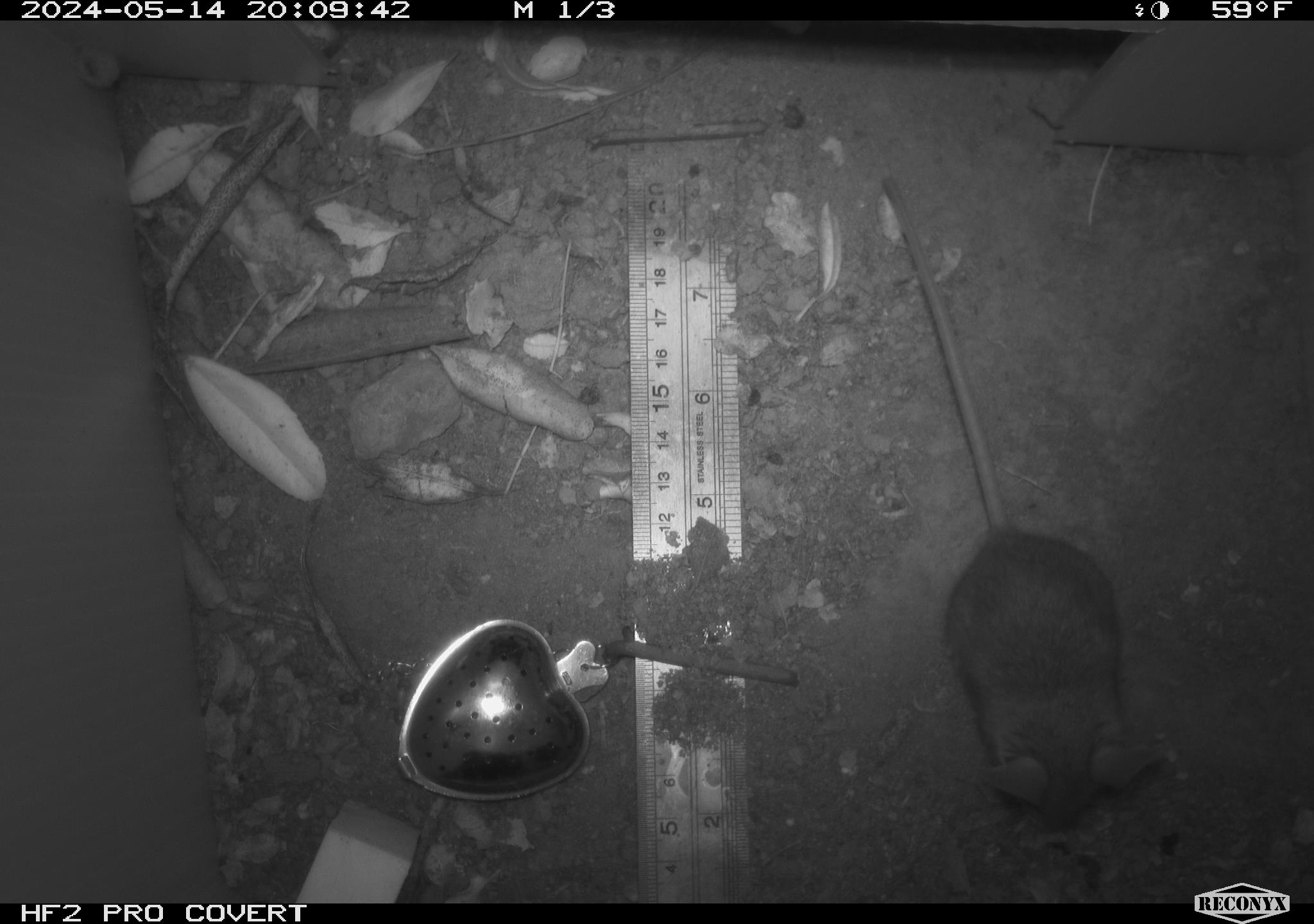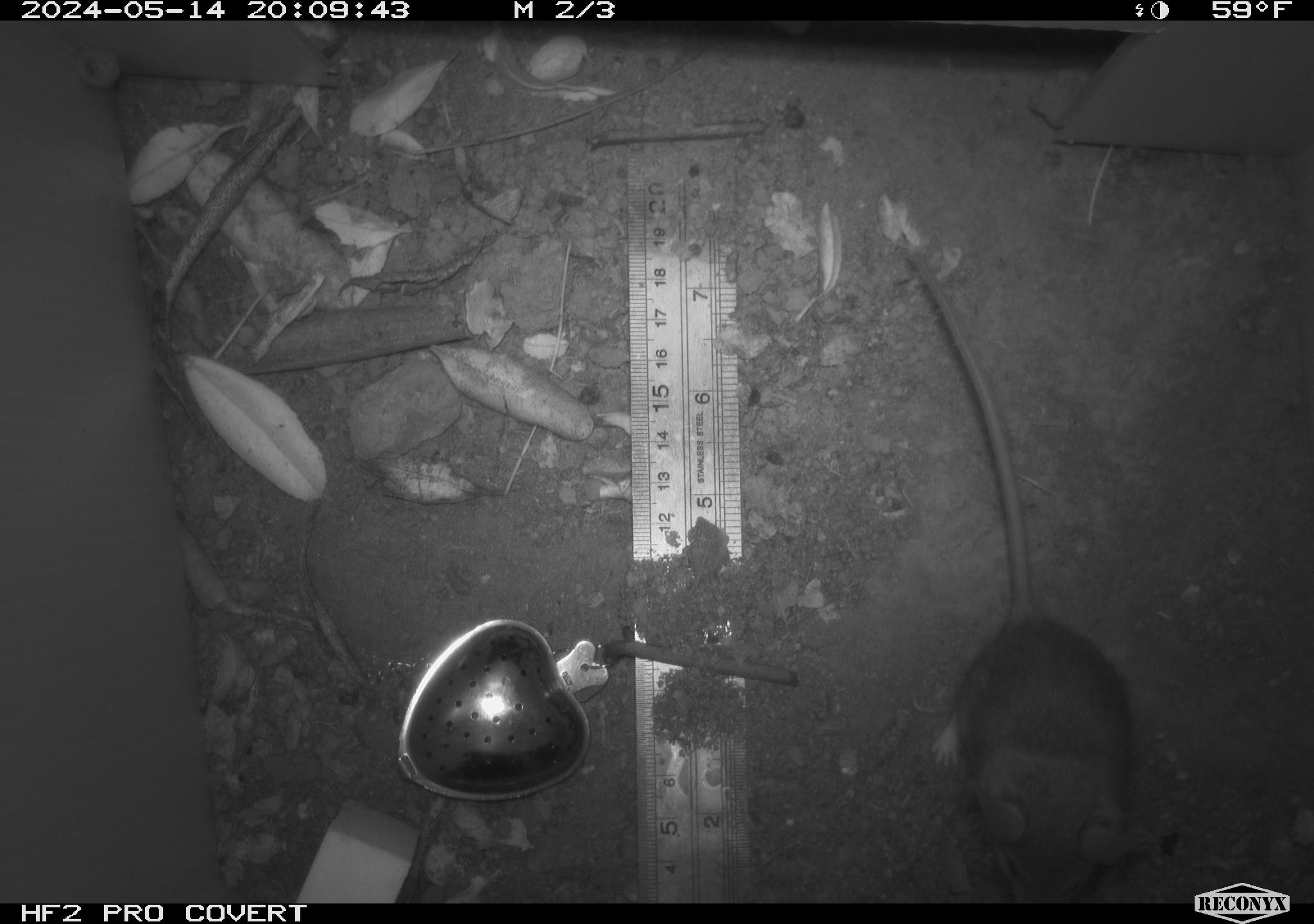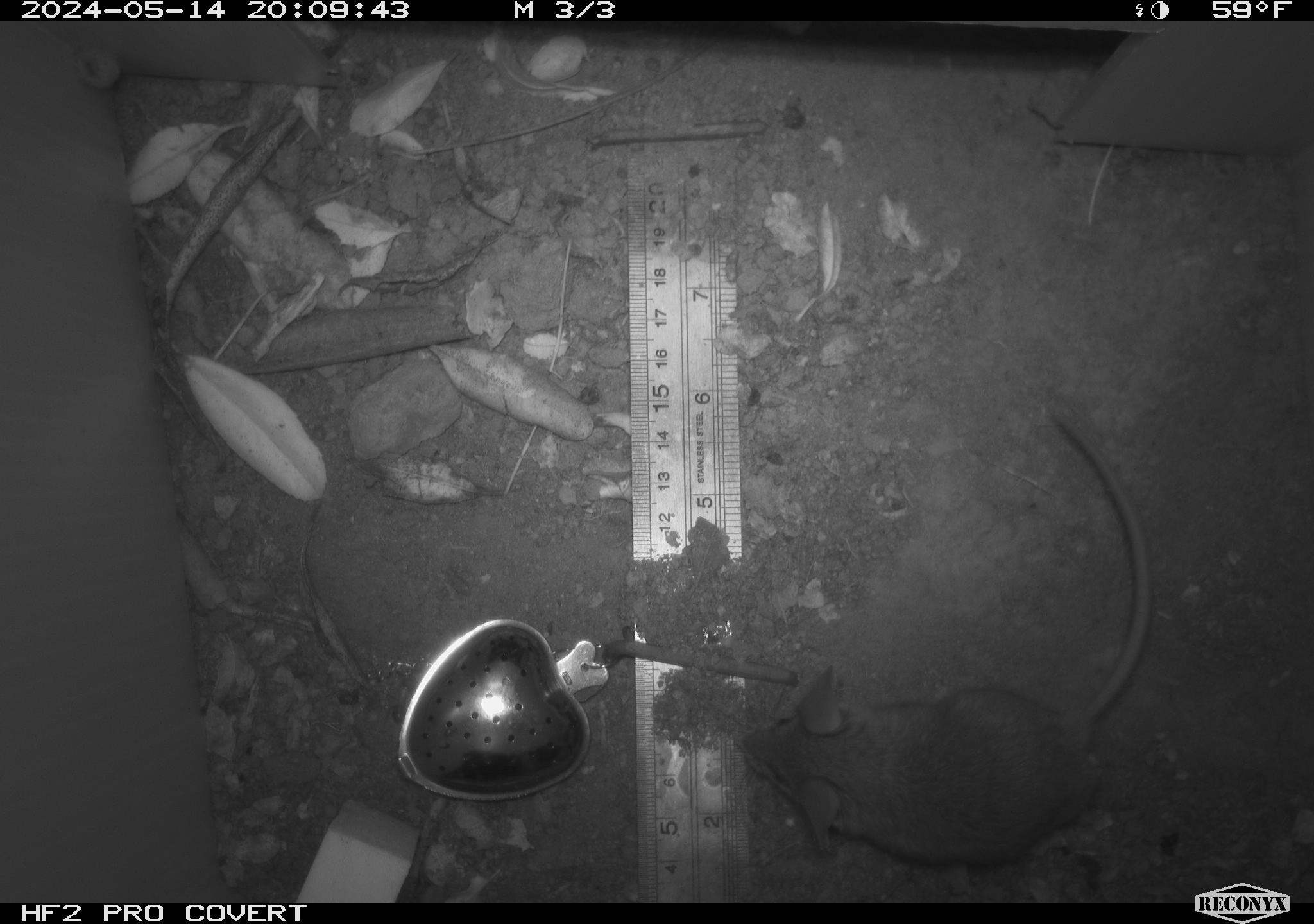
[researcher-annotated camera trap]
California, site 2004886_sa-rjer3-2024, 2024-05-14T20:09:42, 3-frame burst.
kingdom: Animalia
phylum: Chordata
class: Mammalia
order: Rodentia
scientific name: Rodentia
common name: mouse species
Mouse species (Rodentia).